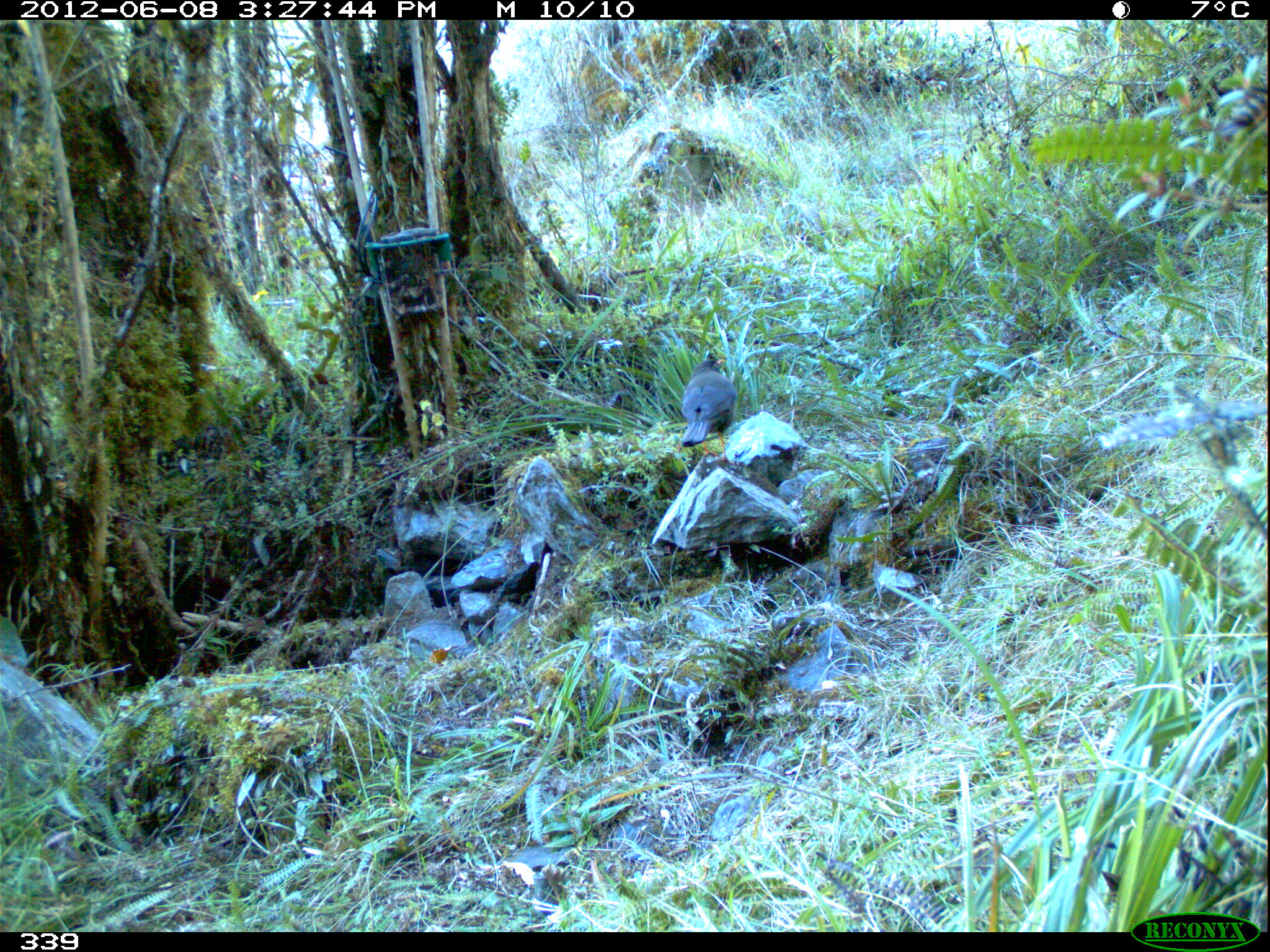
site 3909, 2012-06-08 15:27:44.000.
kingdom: Animalia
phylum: Chordata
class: Aves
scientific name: Aves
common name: bird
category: unknown bird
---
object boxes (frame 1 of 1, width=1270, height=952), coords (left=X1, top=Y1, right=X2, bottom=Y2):
unknown bird: (left=679, top=358, right=739, bottom=465)